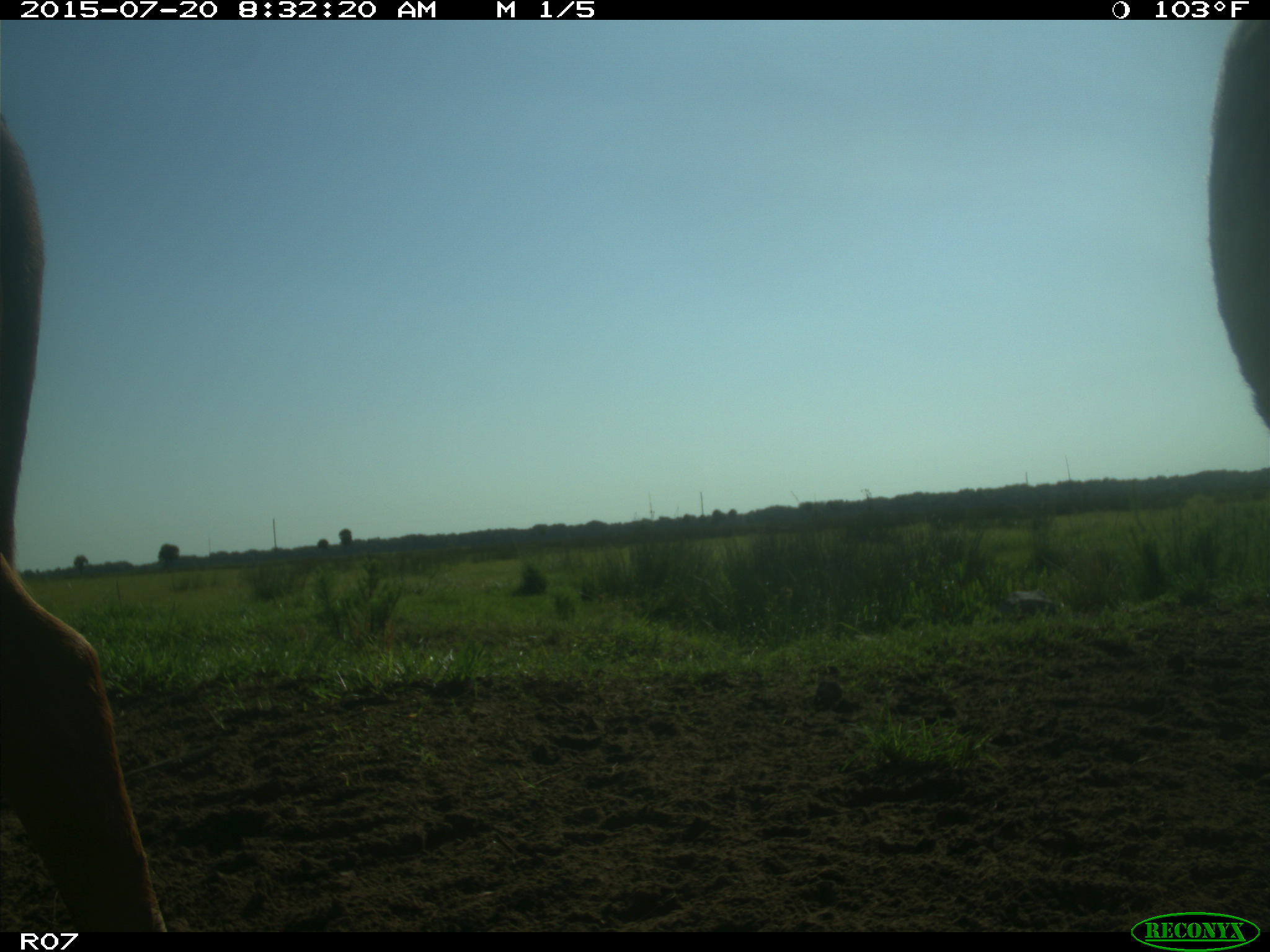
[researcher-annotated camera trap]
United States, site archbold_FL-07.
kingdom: Animalia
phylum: Chordata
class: Mammalia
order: Artiodactyla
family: Bovidae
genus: Bos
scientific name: Bos taurus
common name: domestic cow